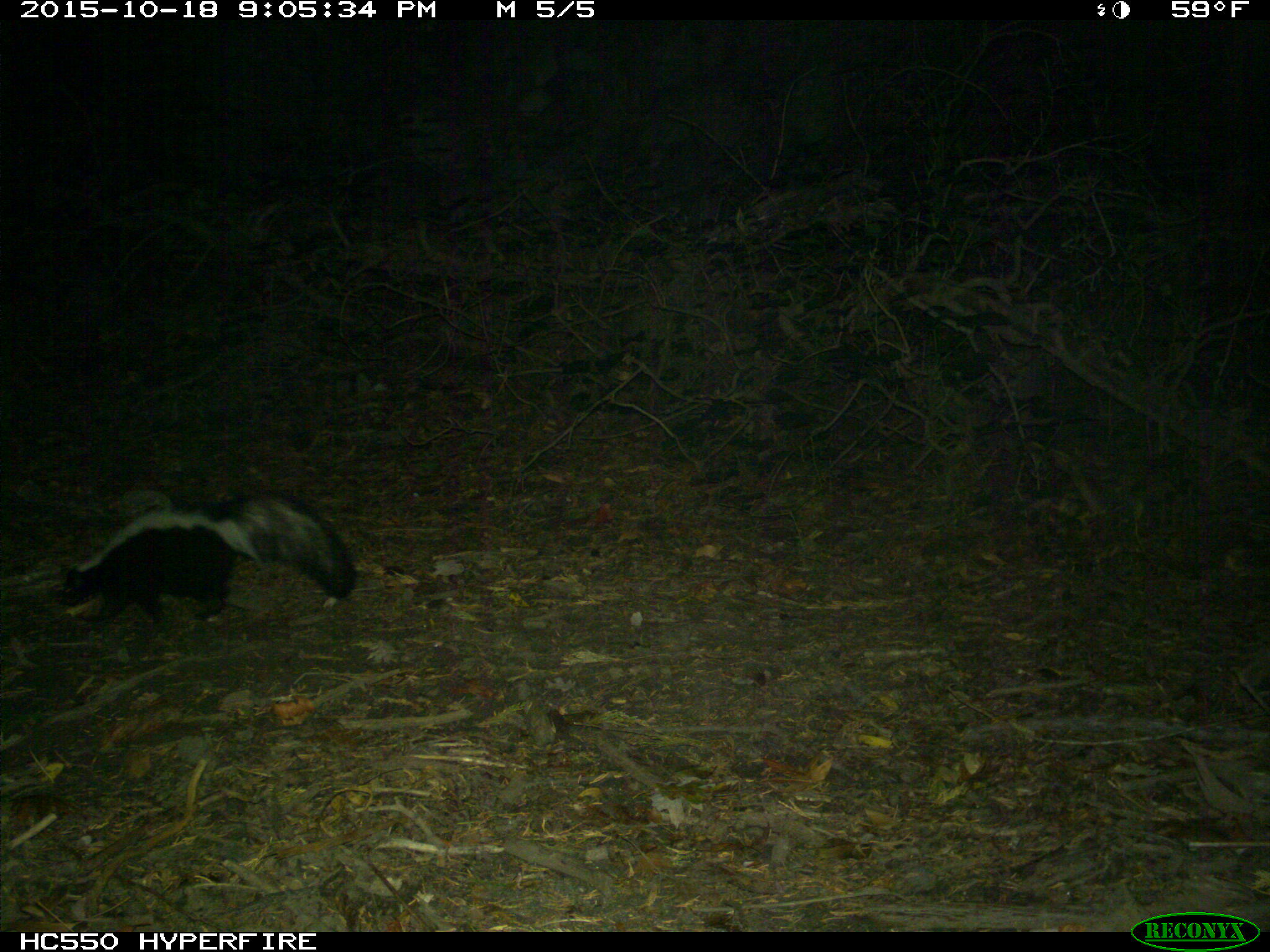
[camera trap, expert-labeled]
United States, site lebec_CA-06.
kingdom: Animalia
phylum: Chordata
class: Mammalia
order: Carnivora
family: Mephitidae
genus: Mephitis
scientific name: Mephitis mephitis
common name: striped skunk